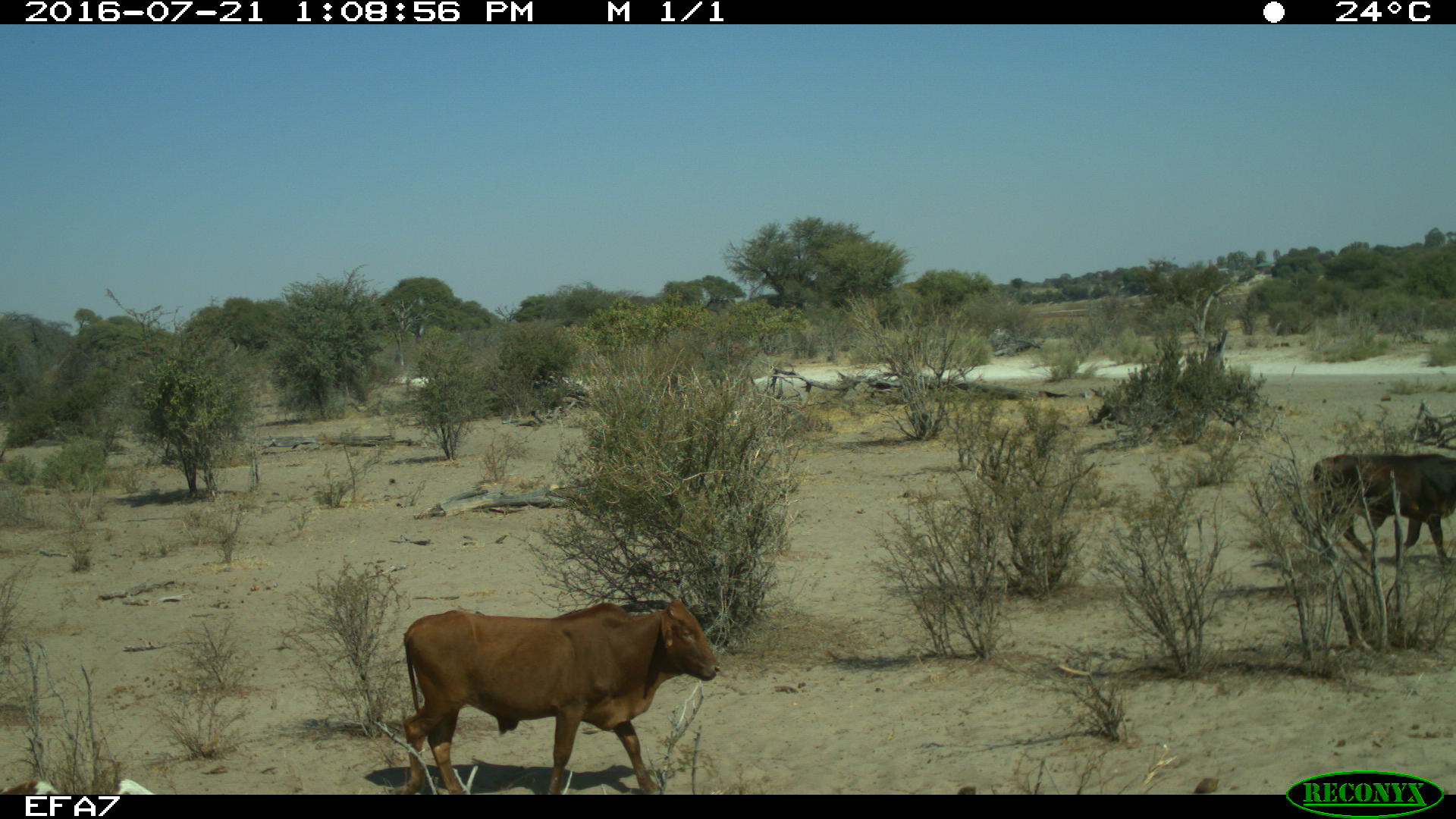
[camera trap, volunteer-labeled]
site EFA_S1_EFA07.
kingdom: Animalia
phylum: Chordata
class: Mammalia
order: Artiodactyla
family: Bovidae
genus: Bos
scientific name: Bos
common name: cattle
Cattle (Bos), count 2. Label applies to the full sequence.